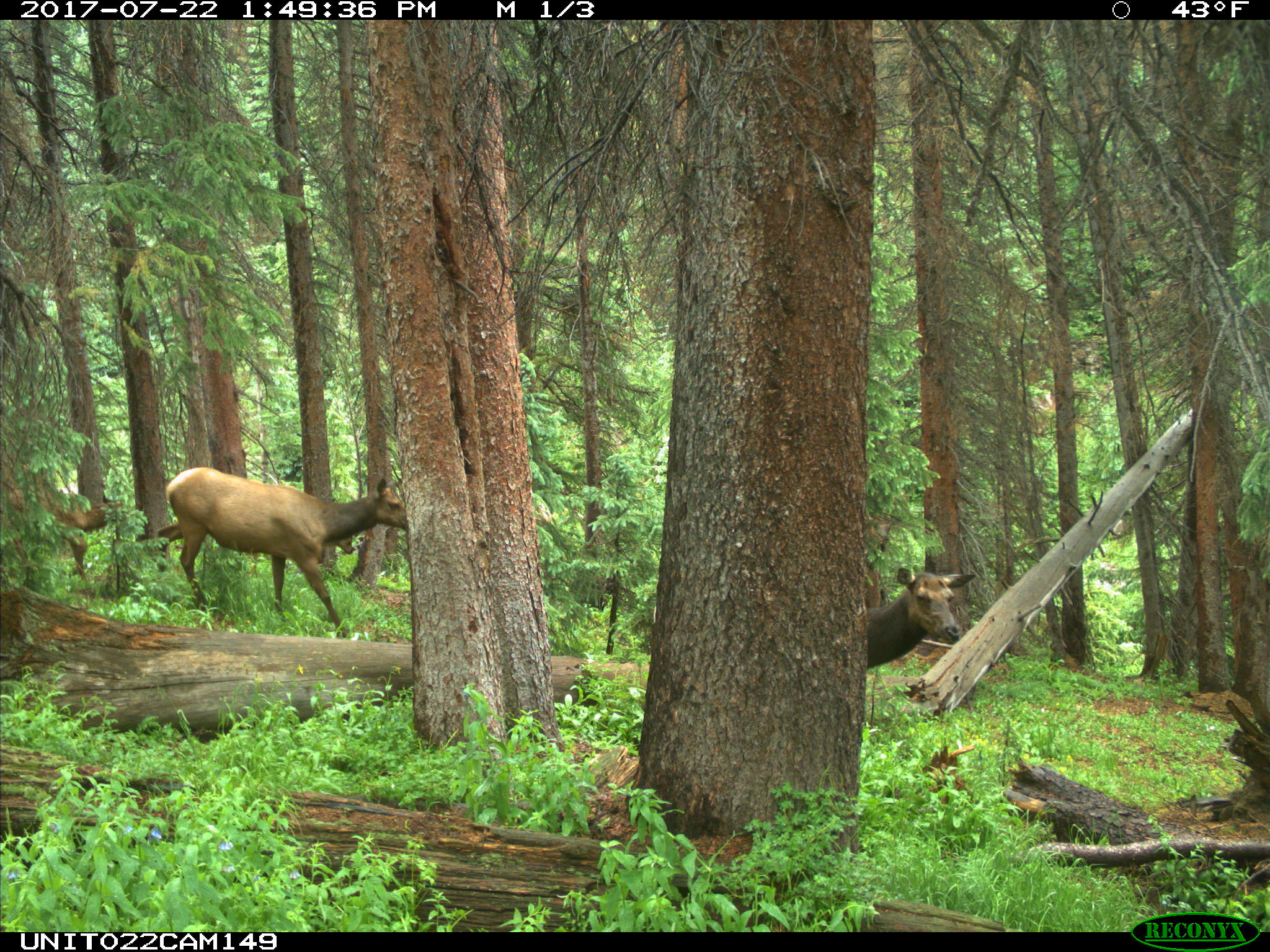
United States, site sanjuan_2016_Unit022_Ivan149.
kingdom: Animalia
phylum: Chordata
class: Mammalia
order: Artiodactyla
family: Cervidae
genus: Cervus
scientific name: Cervus elaphus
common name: red deer